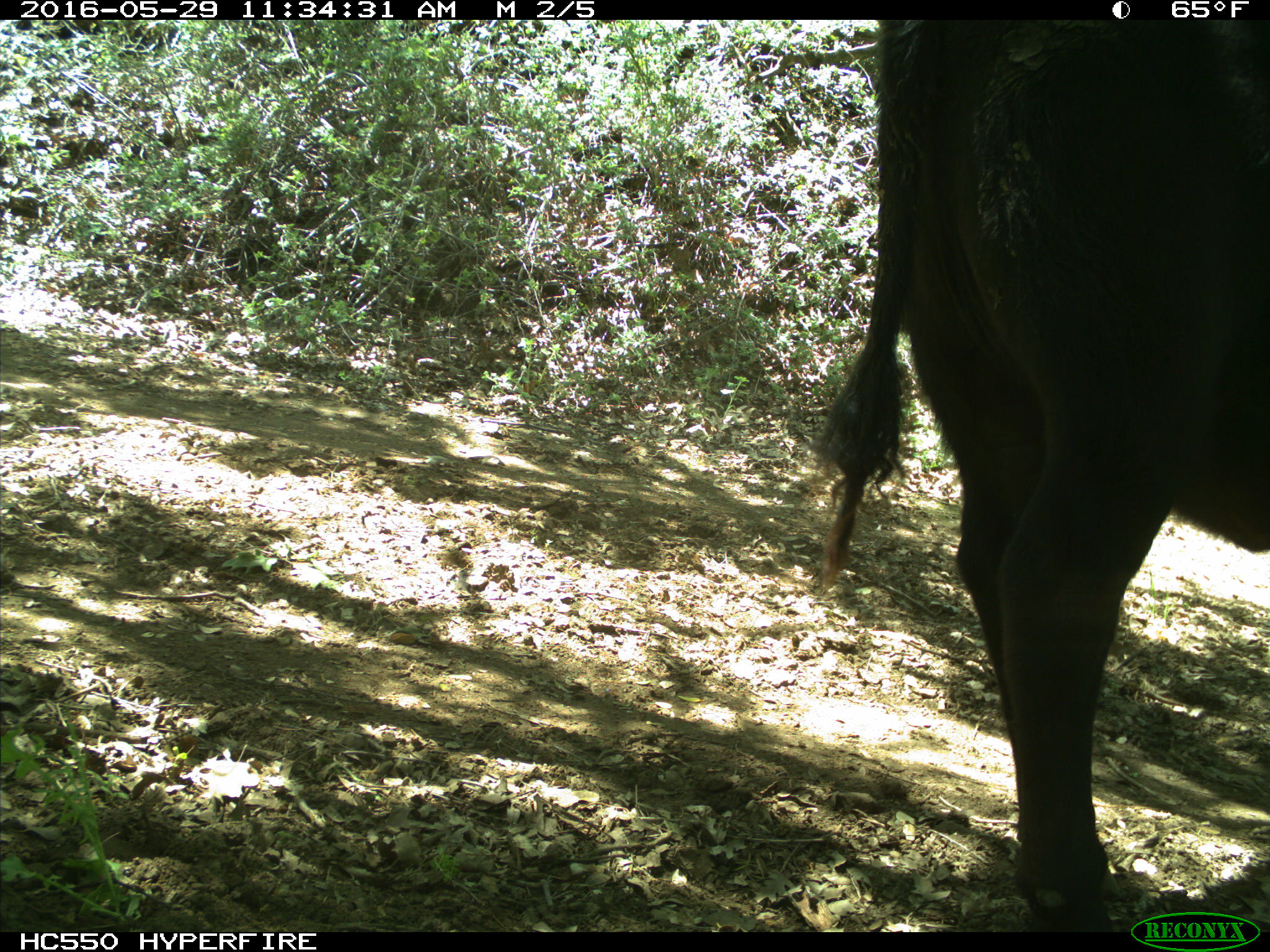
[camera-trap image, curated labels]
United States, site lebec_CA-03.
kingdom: Animalia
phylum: Chordata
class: Mammalia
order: Artiodactyla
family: Bovidae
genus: Bos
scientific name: Bos taurus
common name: domestic cow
Bos taurus (domestic cow).